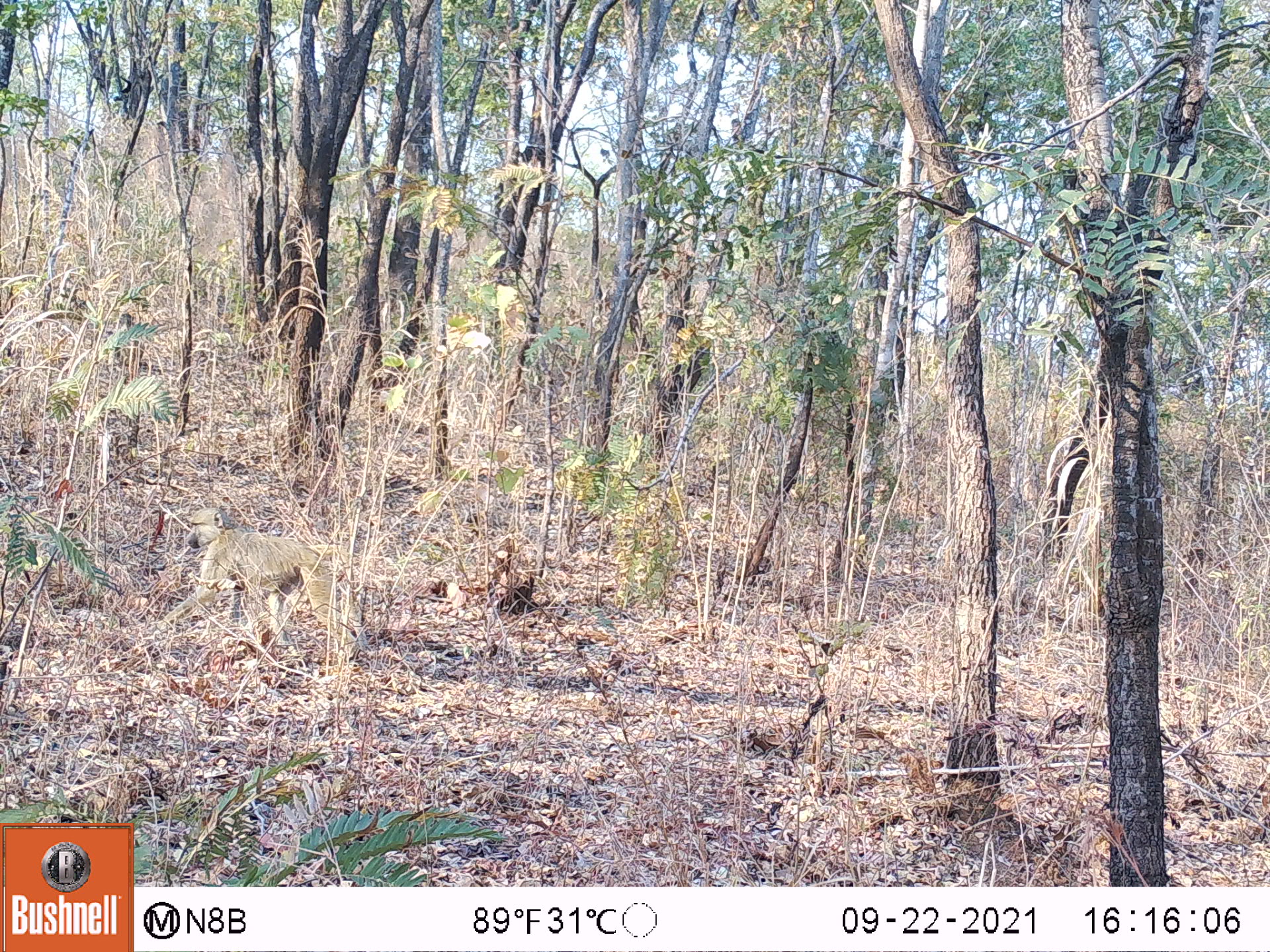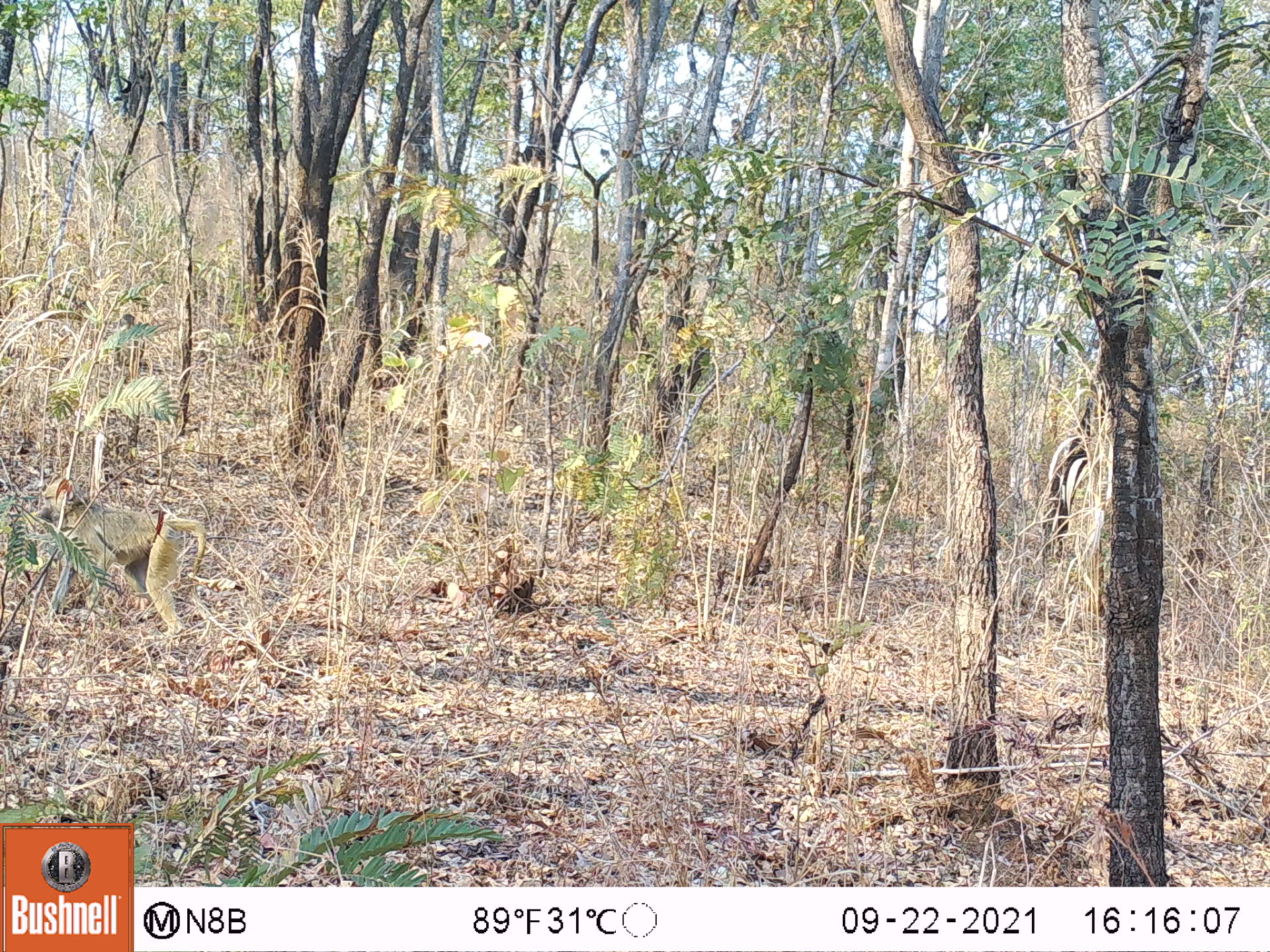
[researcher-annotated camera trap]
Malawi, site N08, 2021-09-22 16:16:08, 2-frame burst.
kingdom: Animalia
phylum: Chordata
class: Mammalia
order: Primates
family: Cercopithecidae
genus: Papio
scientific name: Papio cynocephalus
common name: yellow baboon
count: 1